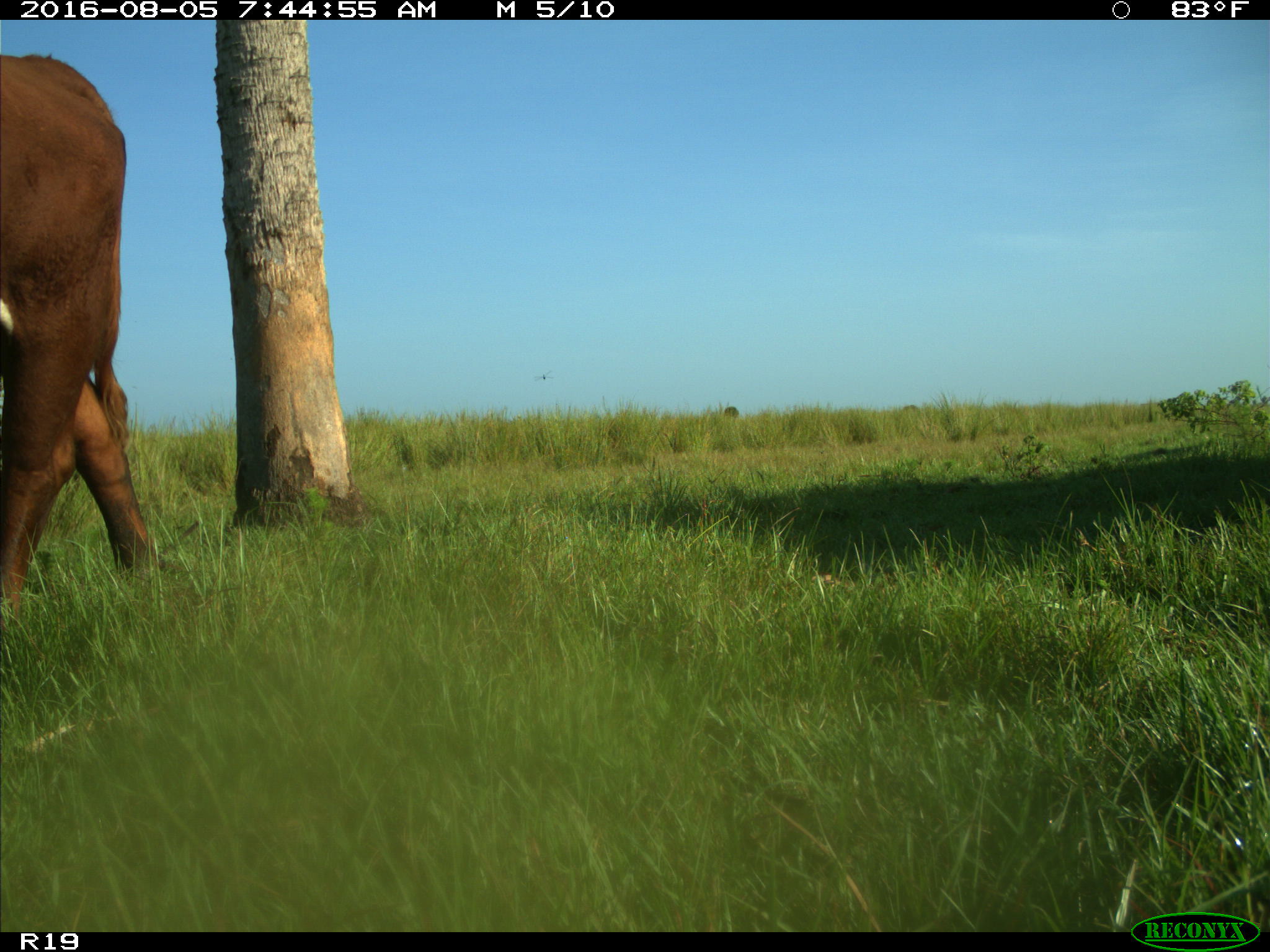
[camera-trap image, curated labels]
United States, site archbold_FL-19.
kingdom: Animalia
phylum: Chordata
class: Mammalia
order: Artiodactyla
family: Bovidae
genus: Bos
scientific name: Bos taurus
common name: domestic cow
Bos taurus (domestic cow).